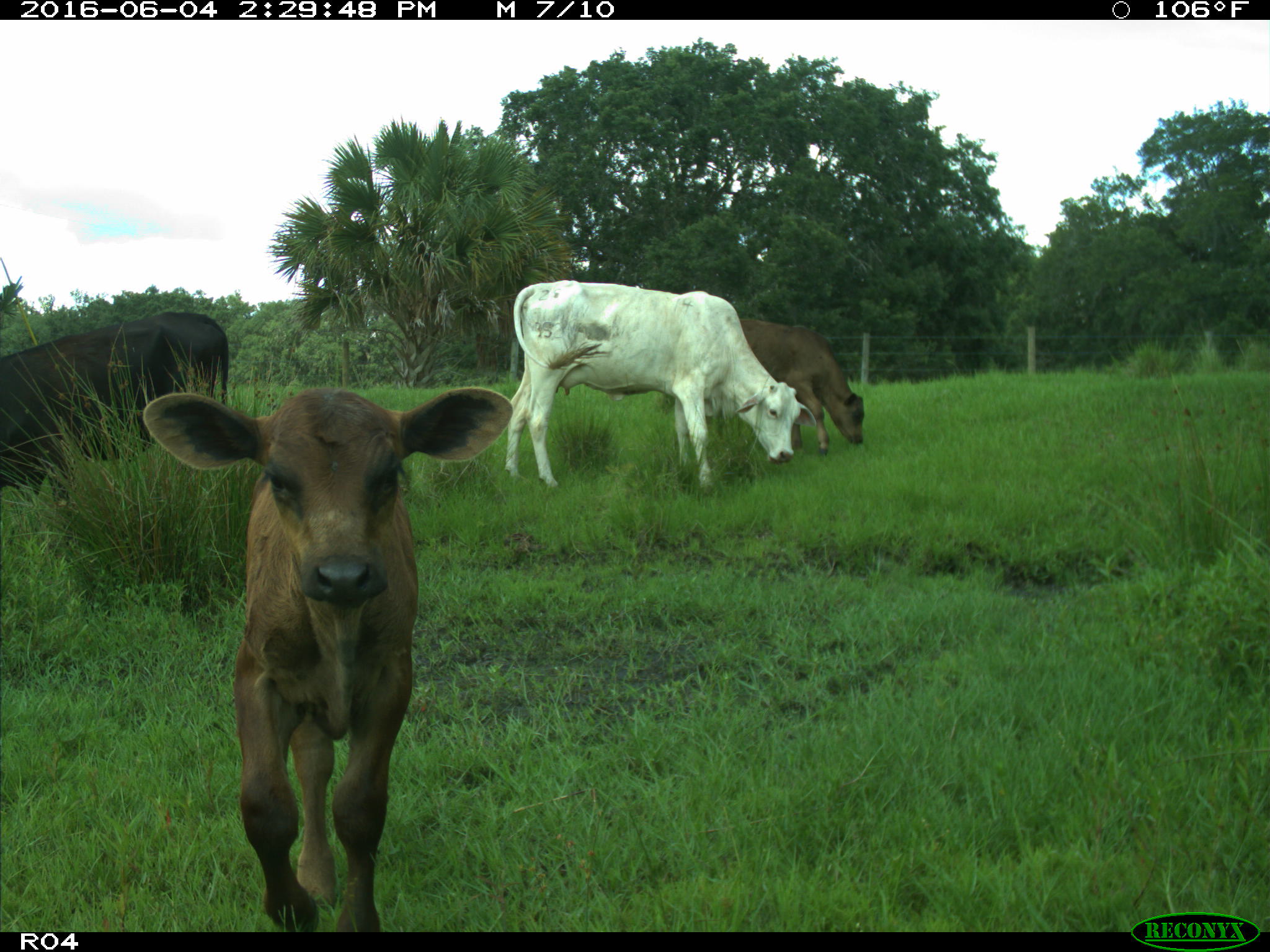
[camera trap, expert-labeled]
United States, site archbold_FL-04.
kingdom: Animalia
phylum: Chordata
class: Mammalia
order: Artiodactyla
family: Bovidae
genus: Bos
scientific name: Bos taurus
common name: domestic cow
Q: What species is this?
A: Bos taurus (domestic cow).